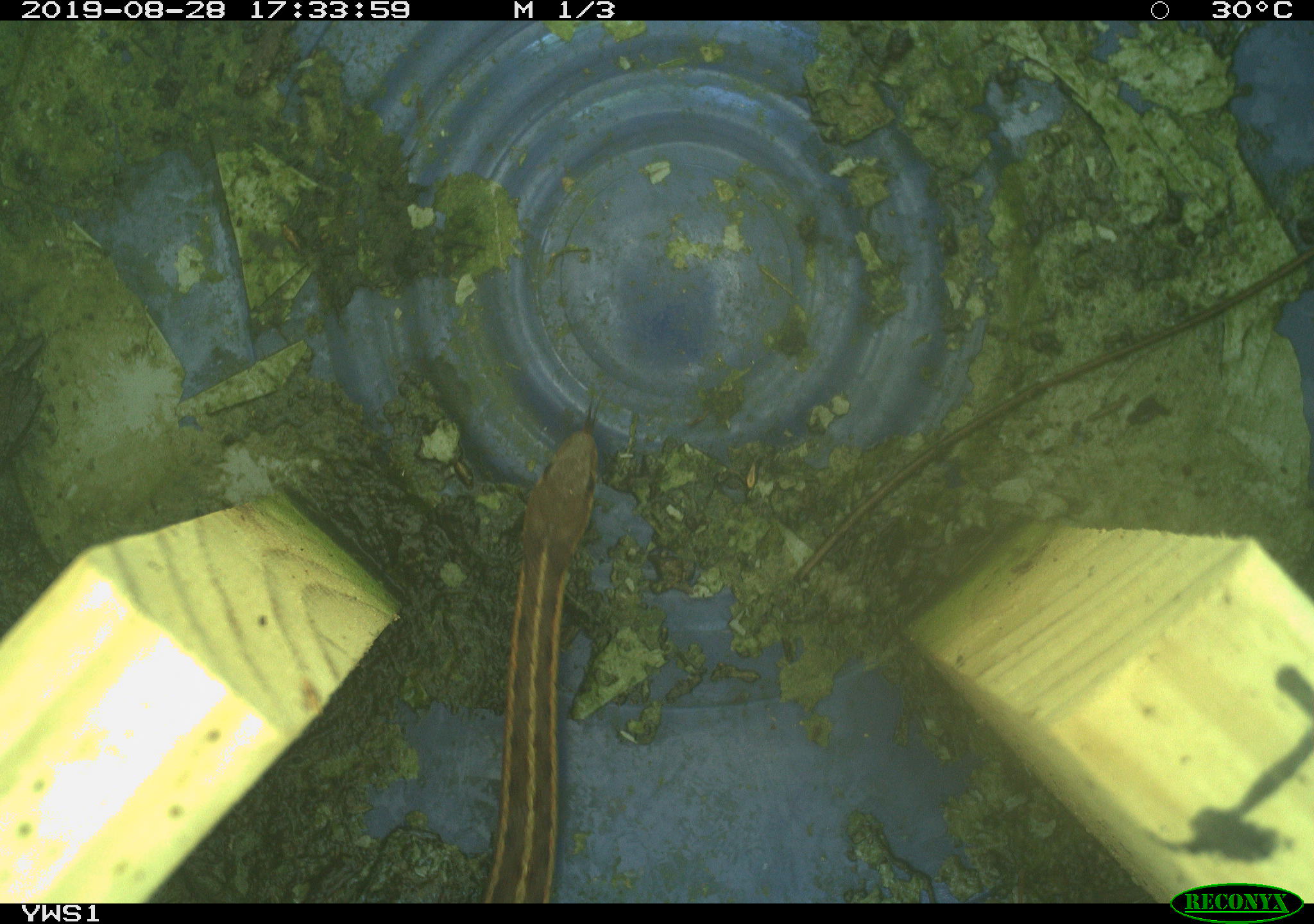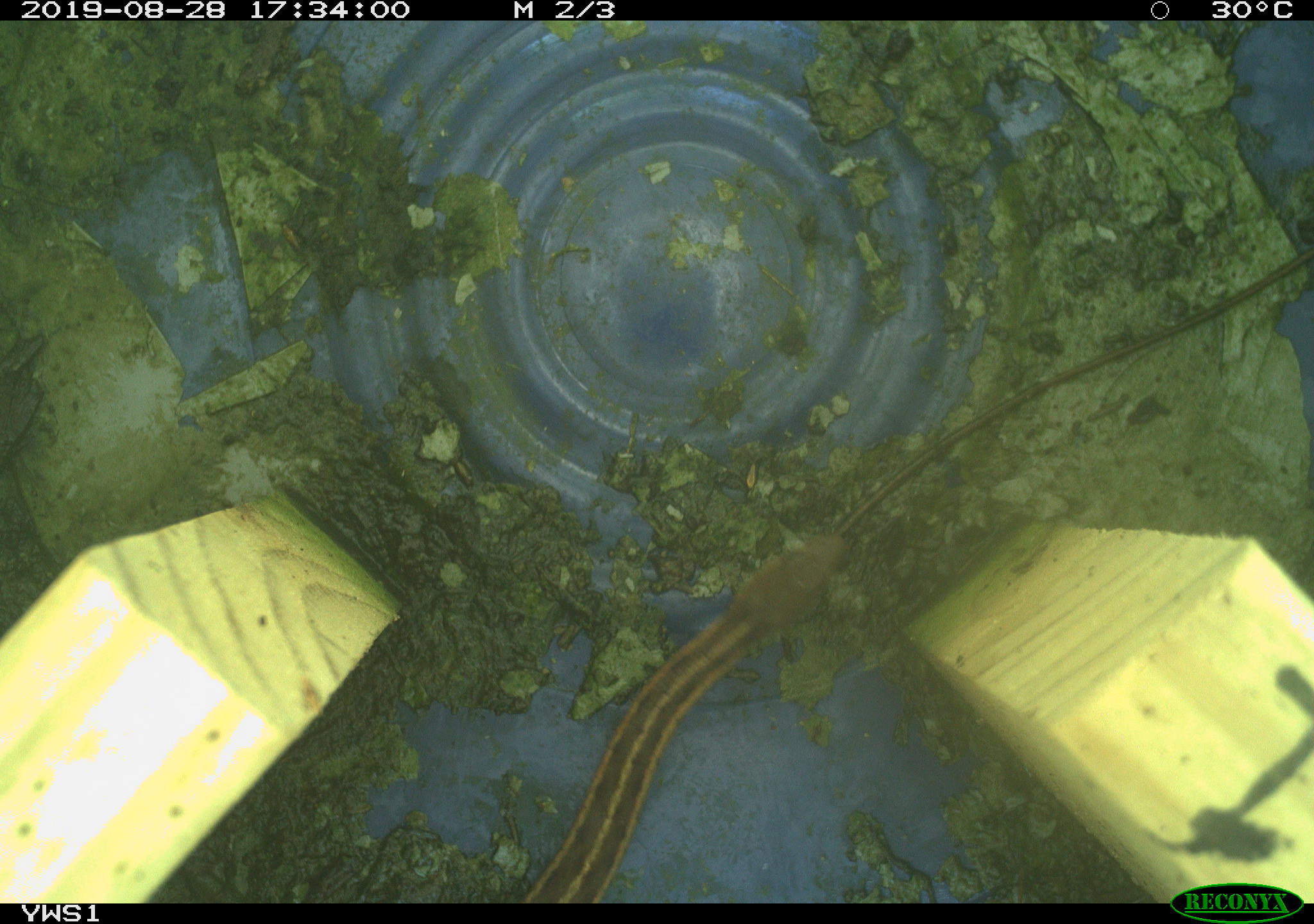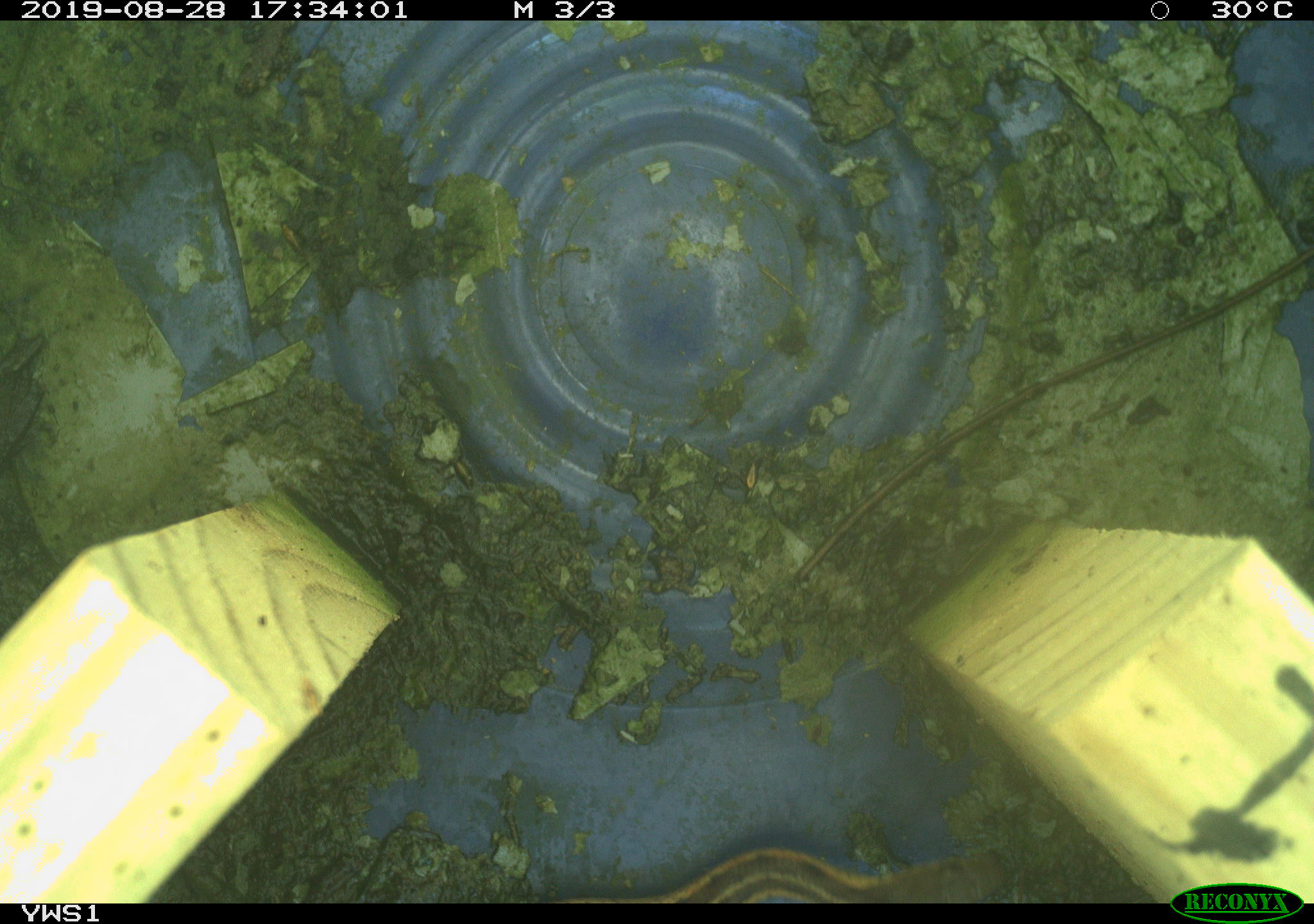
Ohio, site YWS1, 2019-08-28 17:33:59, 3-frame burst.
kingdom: Animalia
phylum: Chordata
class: Reptilia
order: Squamata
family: Colubridae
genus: Thamnophis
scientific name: Thamnophis sirtalis sirtalis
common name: eastern gartersnake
Eastern gartersnake (Thamnophis sirtalis sirtalis).